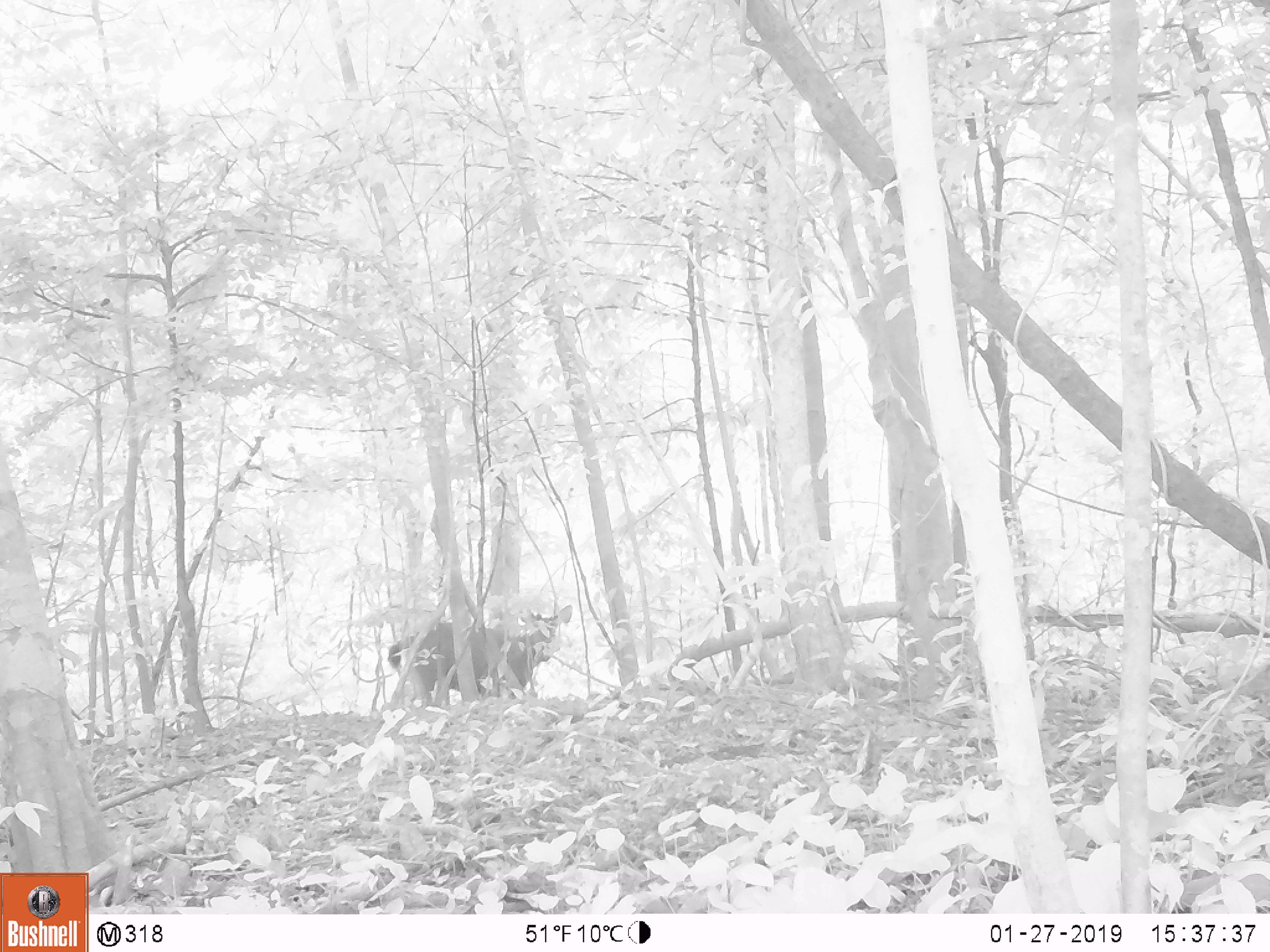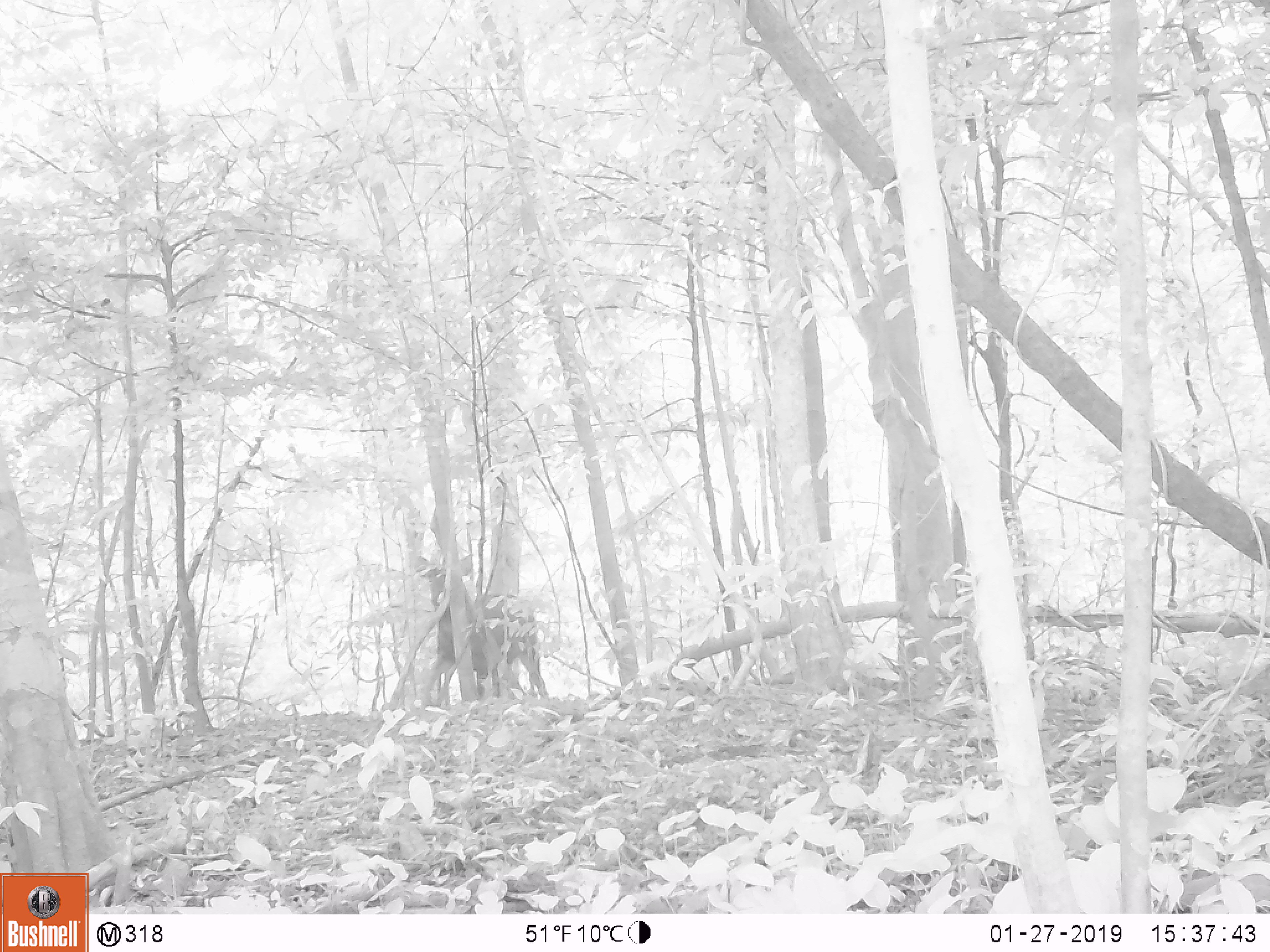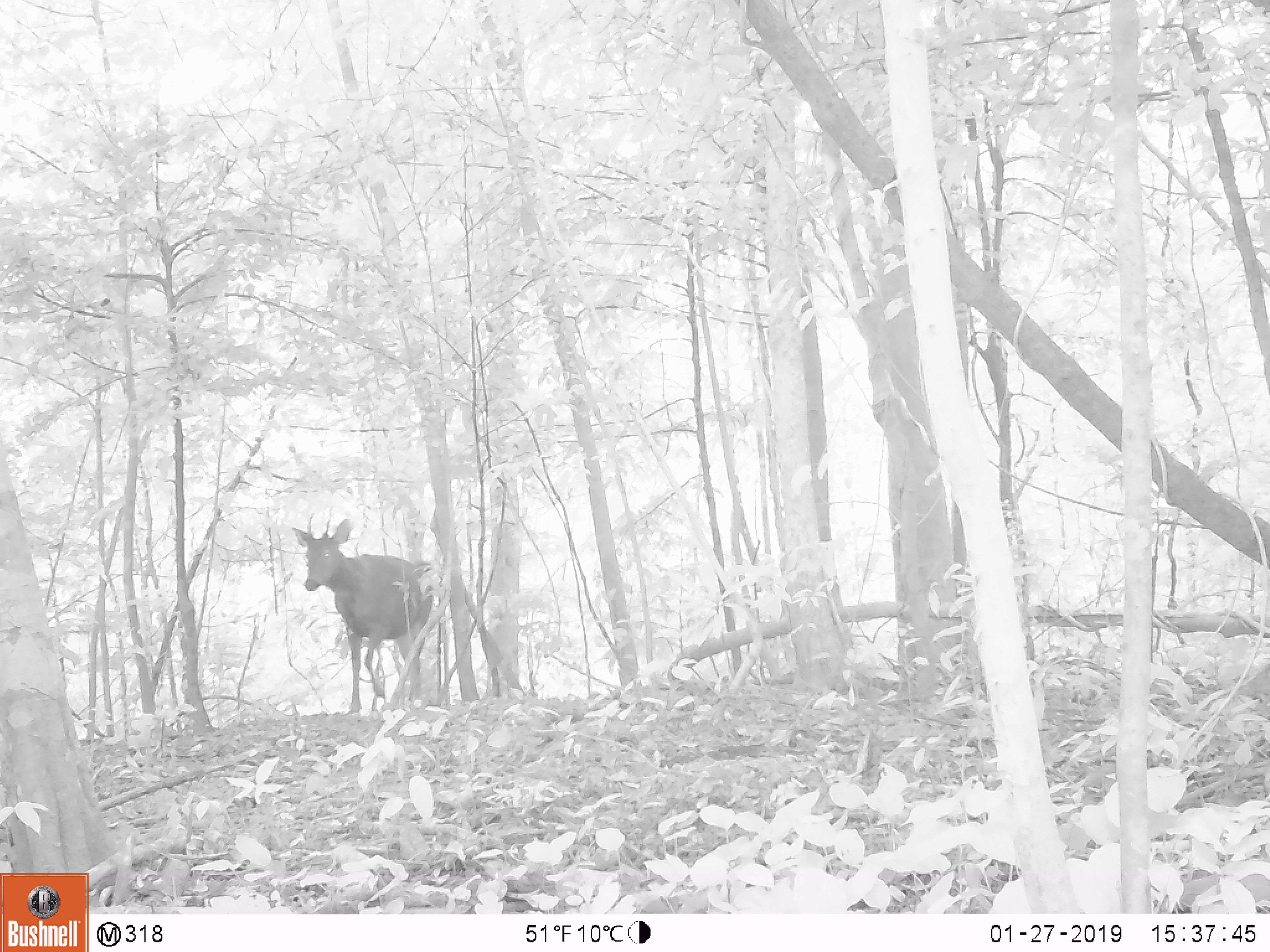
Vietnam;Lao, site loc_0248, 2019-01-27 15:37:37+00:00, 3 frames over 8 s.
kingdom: Animalia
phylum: Chordata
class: Mammalia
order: Artiodactyla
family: Cervidae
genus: Rusa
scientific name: Rusa unicolor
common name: sambar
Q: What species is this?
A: Sambar (Rusa unicolor).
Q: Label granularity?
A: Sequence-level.